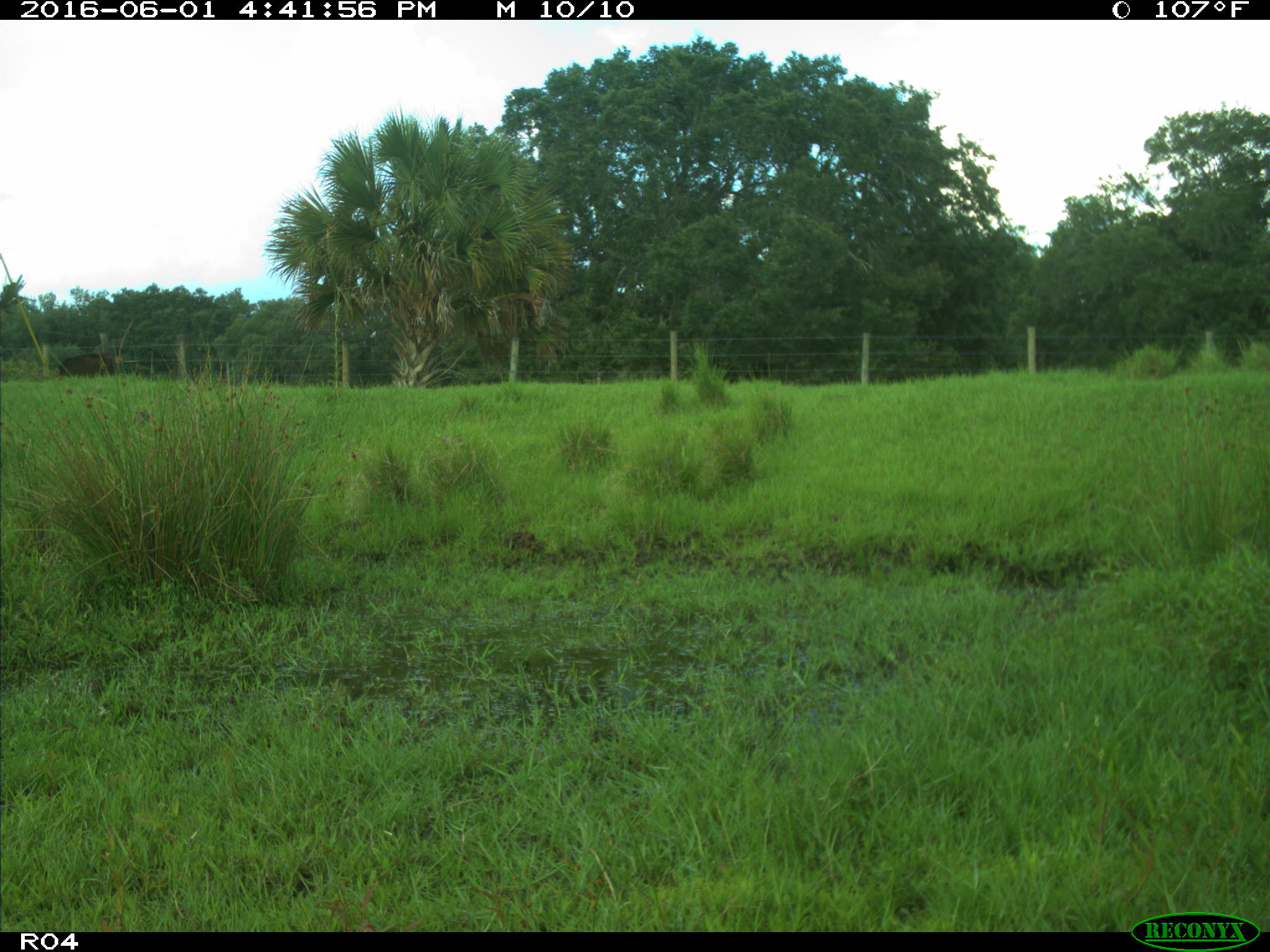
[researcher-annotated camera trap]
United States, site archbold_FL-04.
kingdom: Animalia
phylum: Chordata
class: Mammalia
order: Artiodactyla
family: Bovidae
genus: Bos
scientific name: Bos taurus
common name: domestic cow